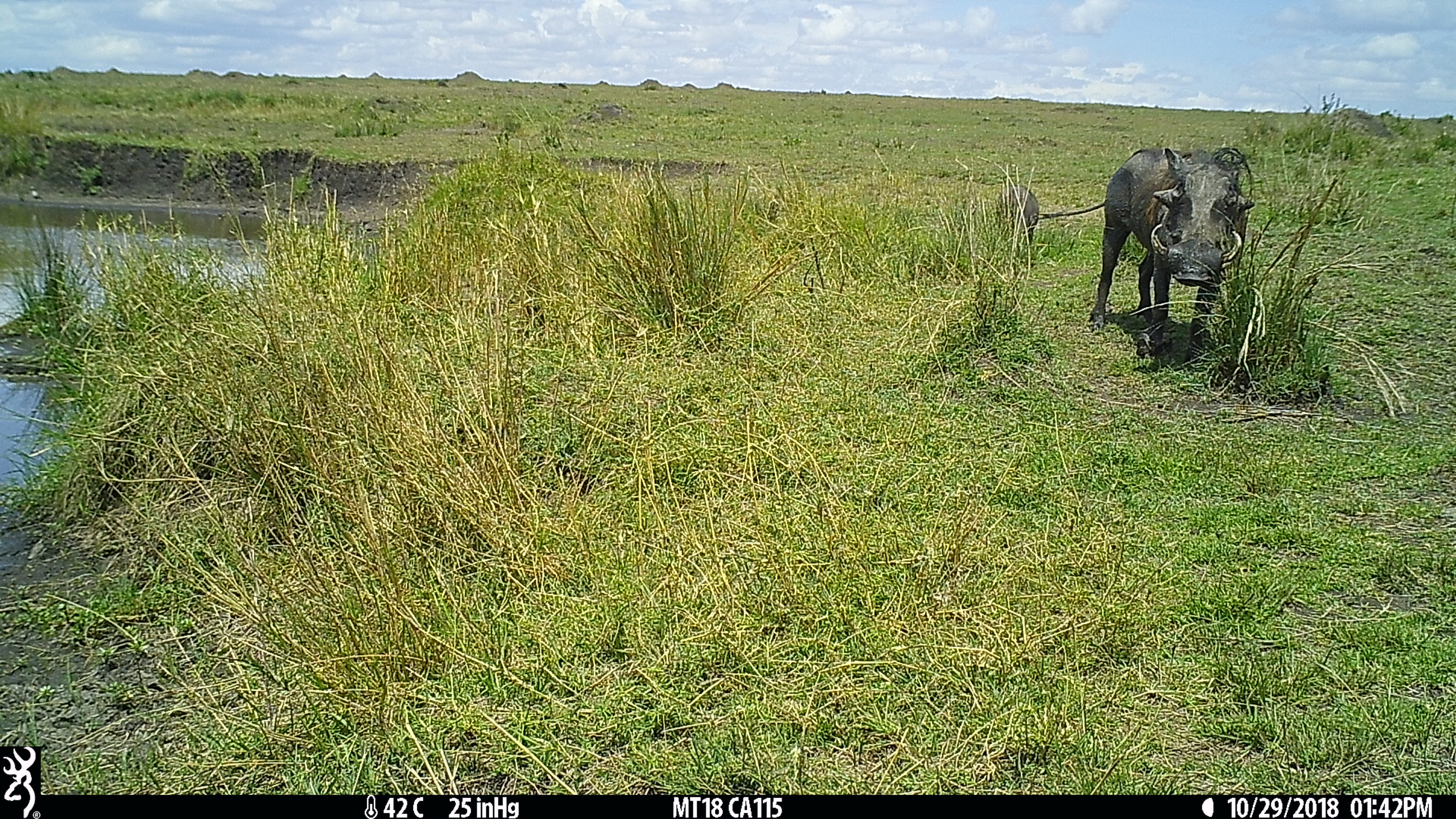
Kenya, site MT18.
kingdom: Animalia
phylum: Chordata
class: Mammalia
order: Artiodactyla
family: Suidae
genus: Phacochoerus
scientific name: Phacochoerus africanus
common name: common warthog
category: warthog